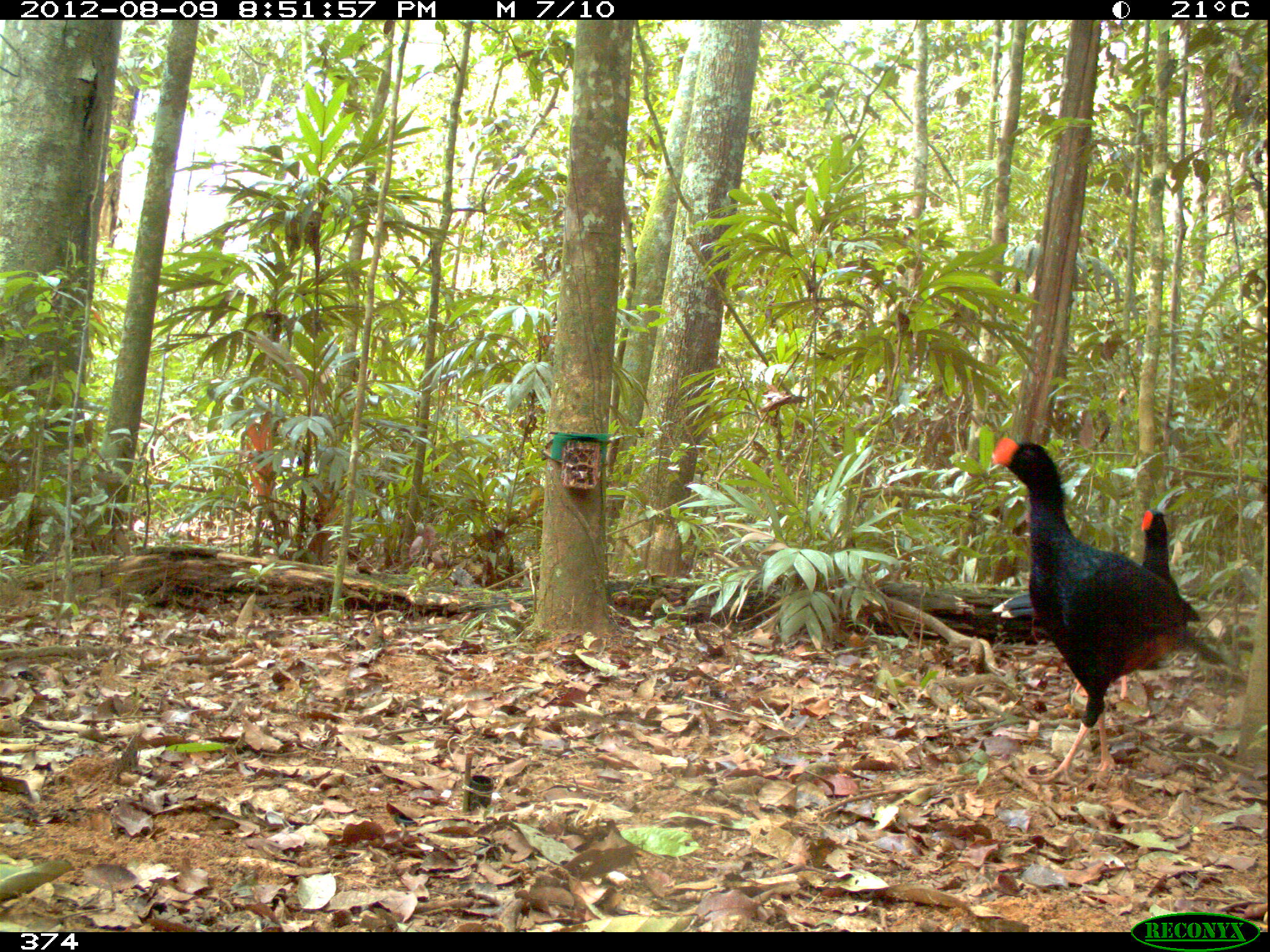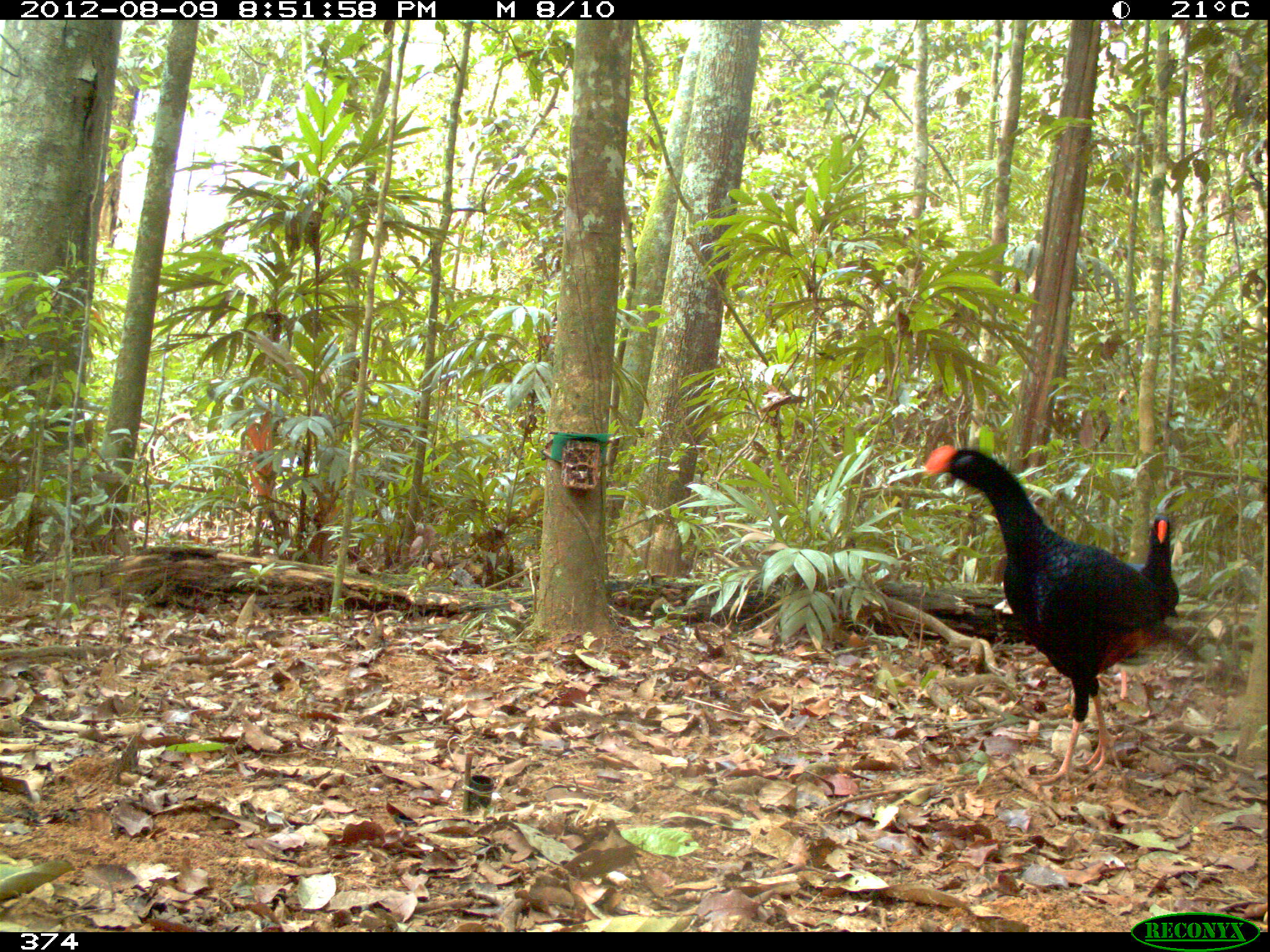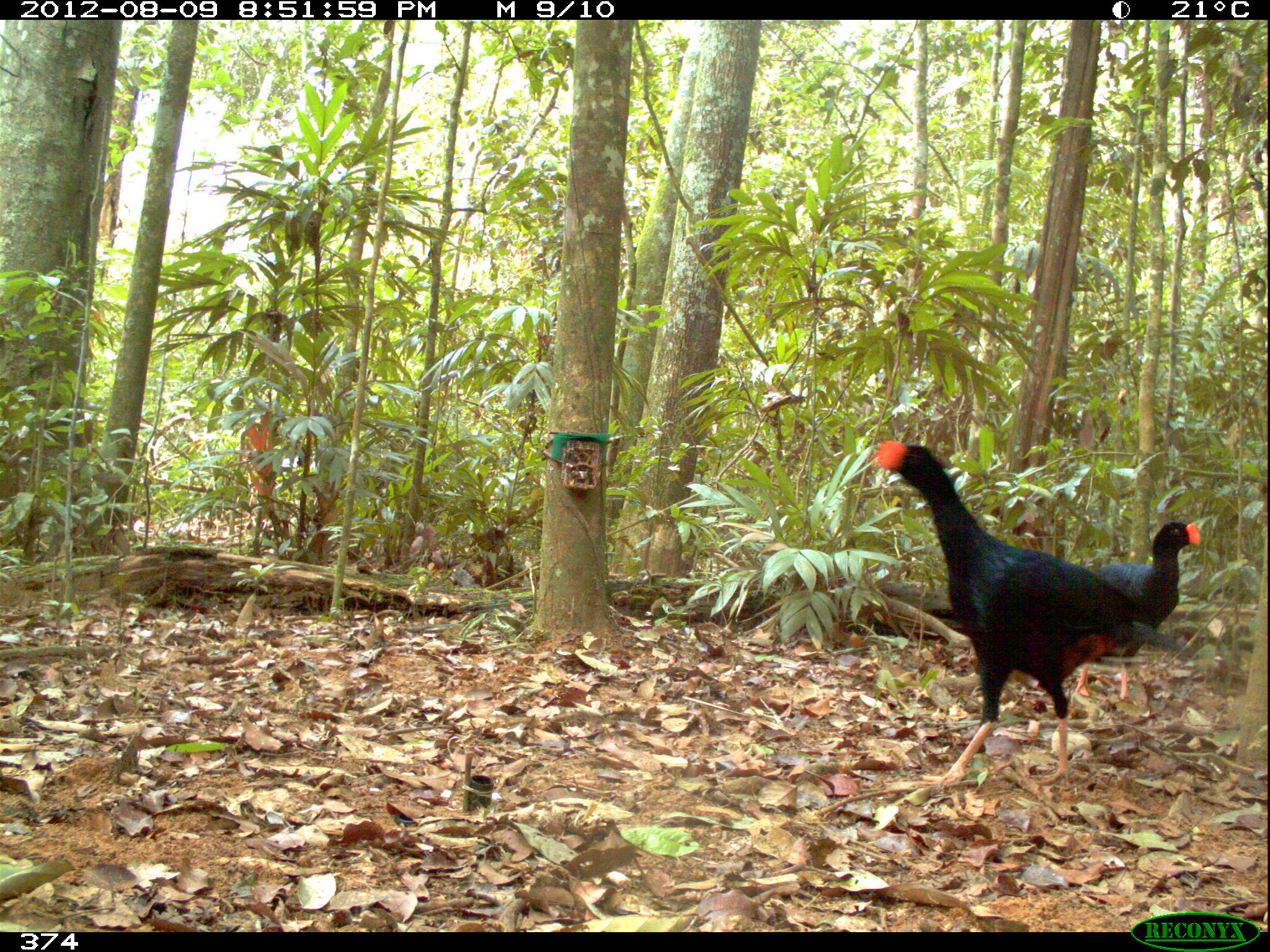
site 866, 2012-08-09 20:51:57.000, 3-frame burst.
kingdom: Animalia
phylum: Chordata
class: Aves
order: Galliformes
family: Cracidae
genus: Mitu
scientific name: Mitu tuberosum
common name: razor-billed curassow